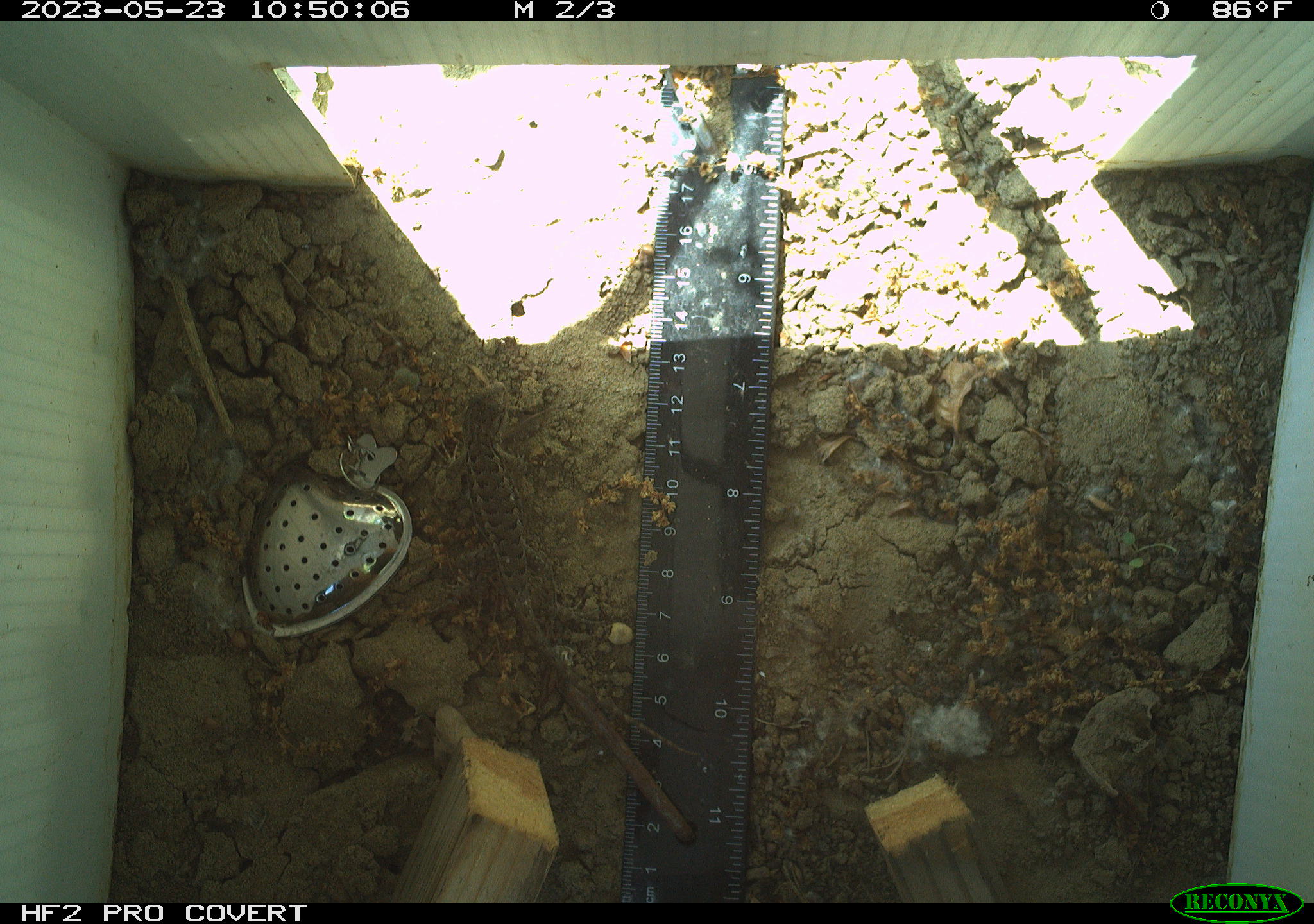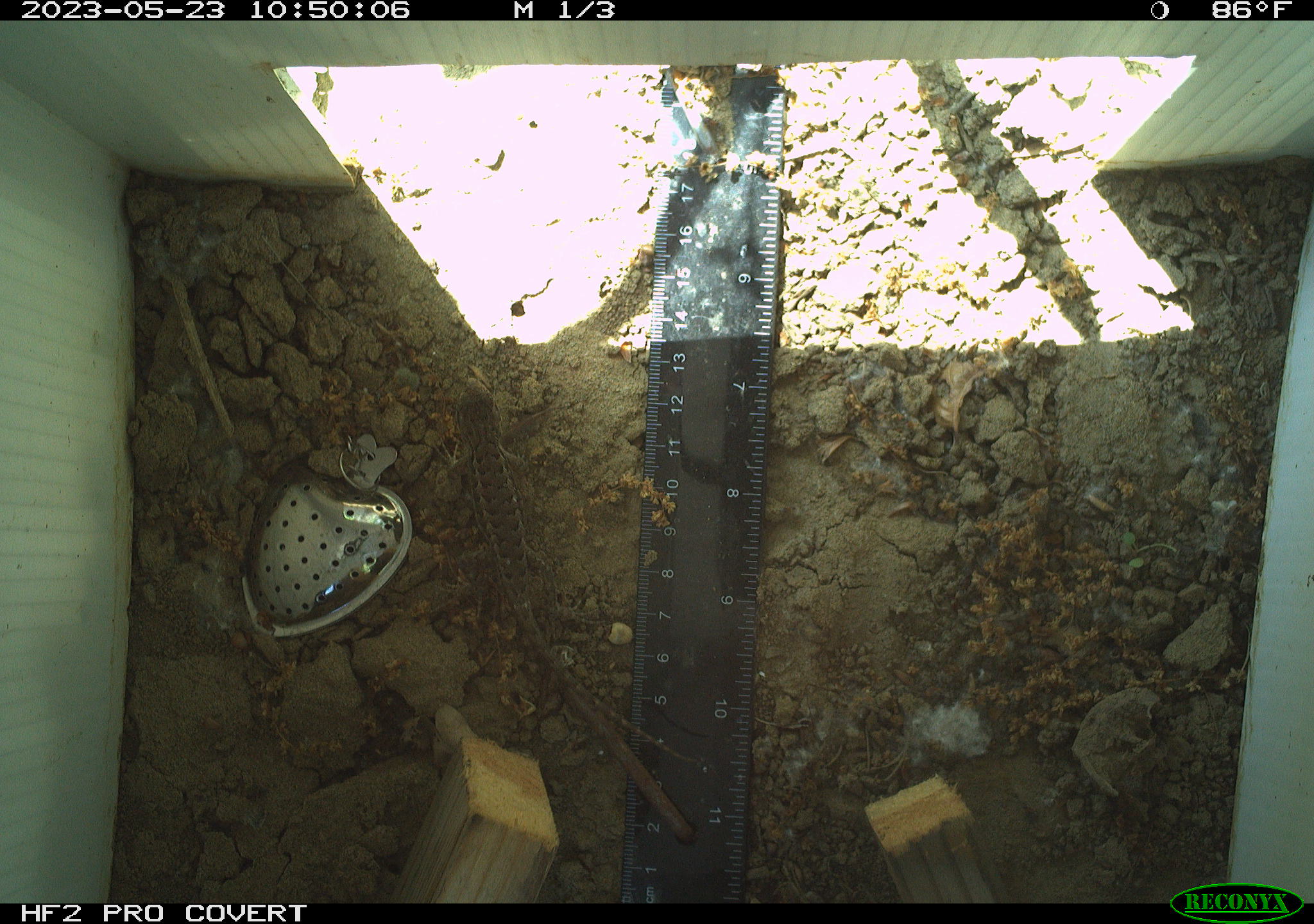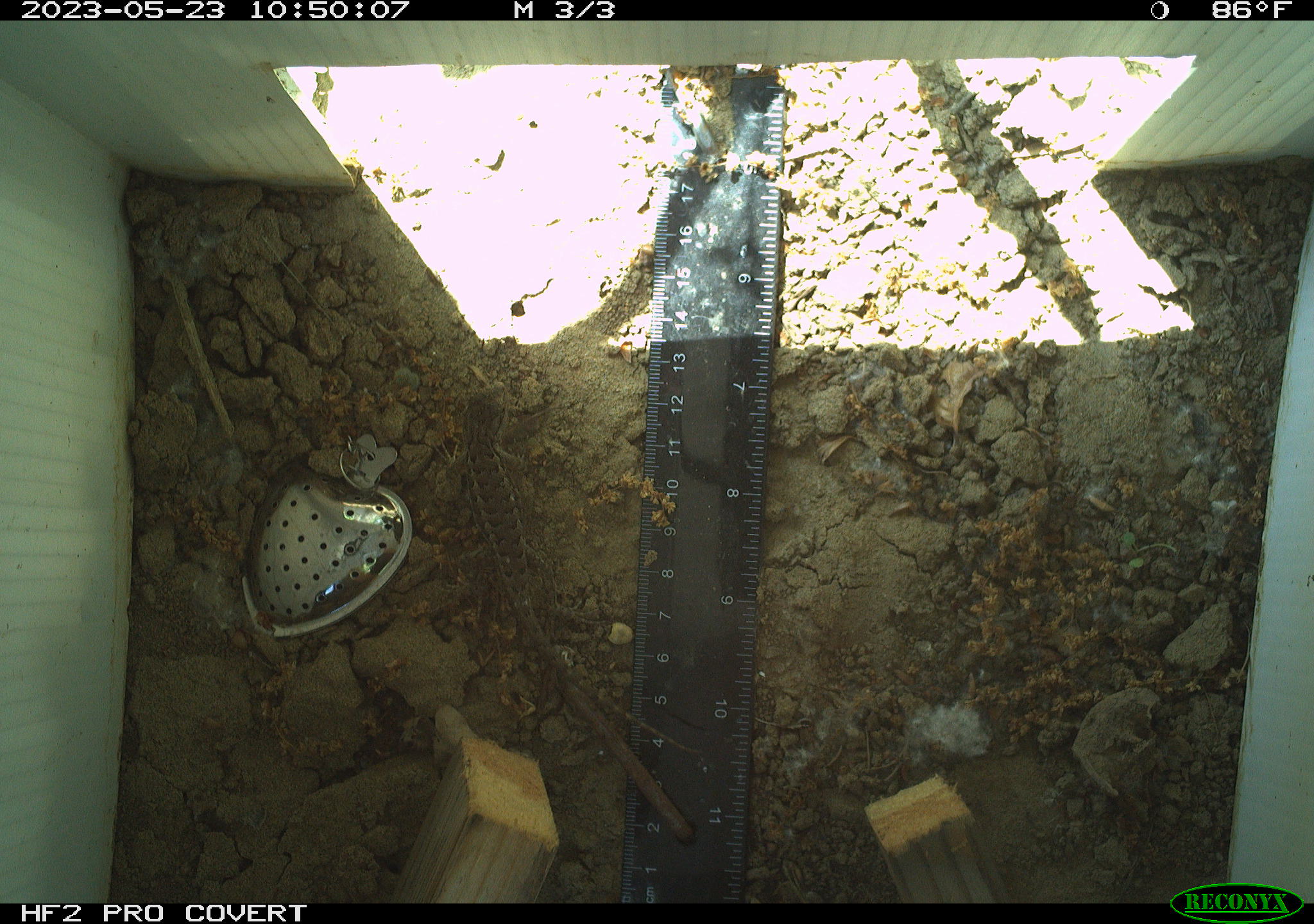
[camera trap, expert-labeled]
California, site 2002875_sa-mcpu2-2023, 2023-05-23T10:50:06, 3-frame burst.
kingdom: Animalia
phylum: Chordata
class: Reptilia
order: Squamata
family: Phrynosomatidae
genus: Sceloporus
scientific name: Sceloporus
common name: spiny lizards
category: sceloporus species